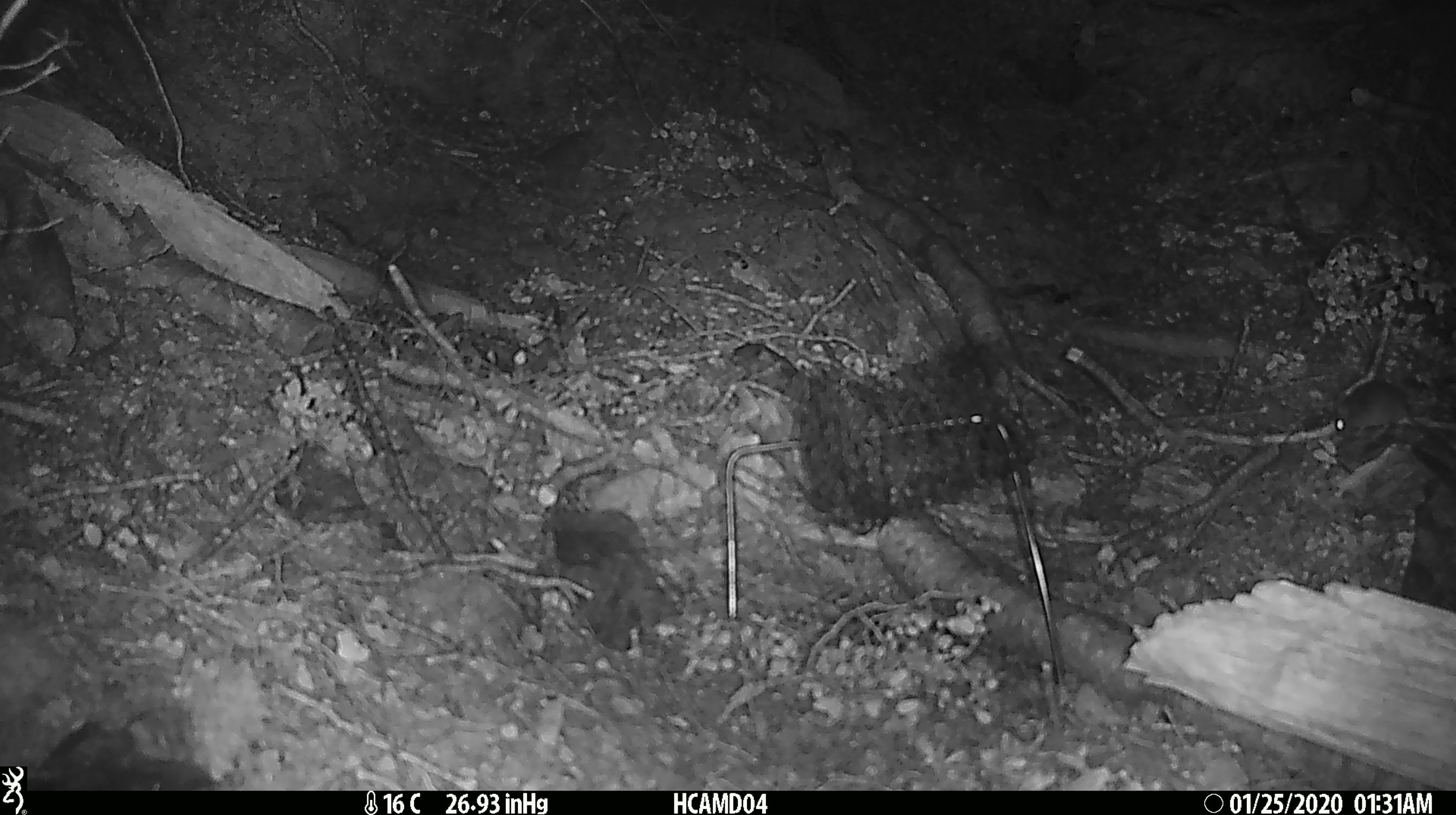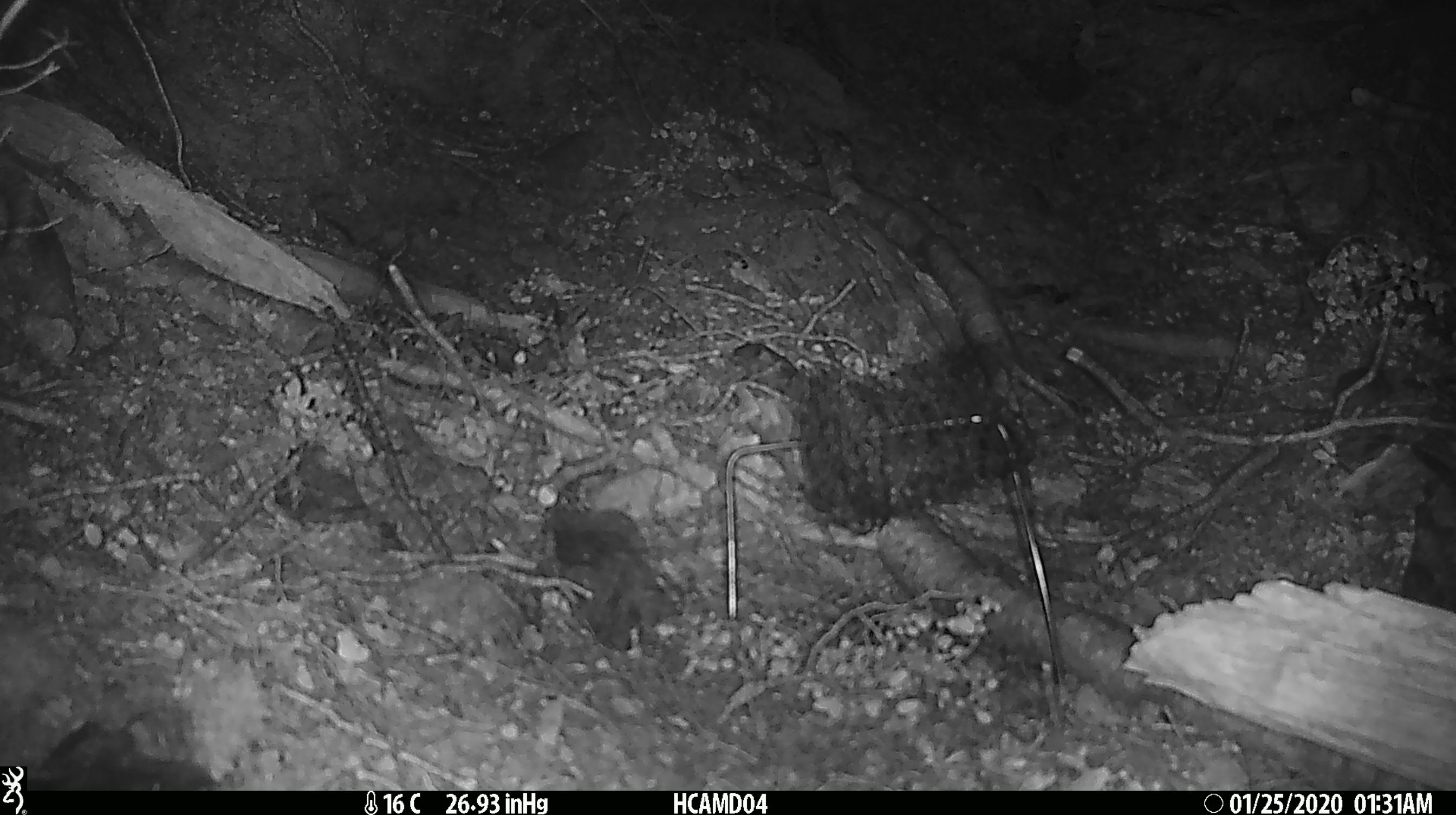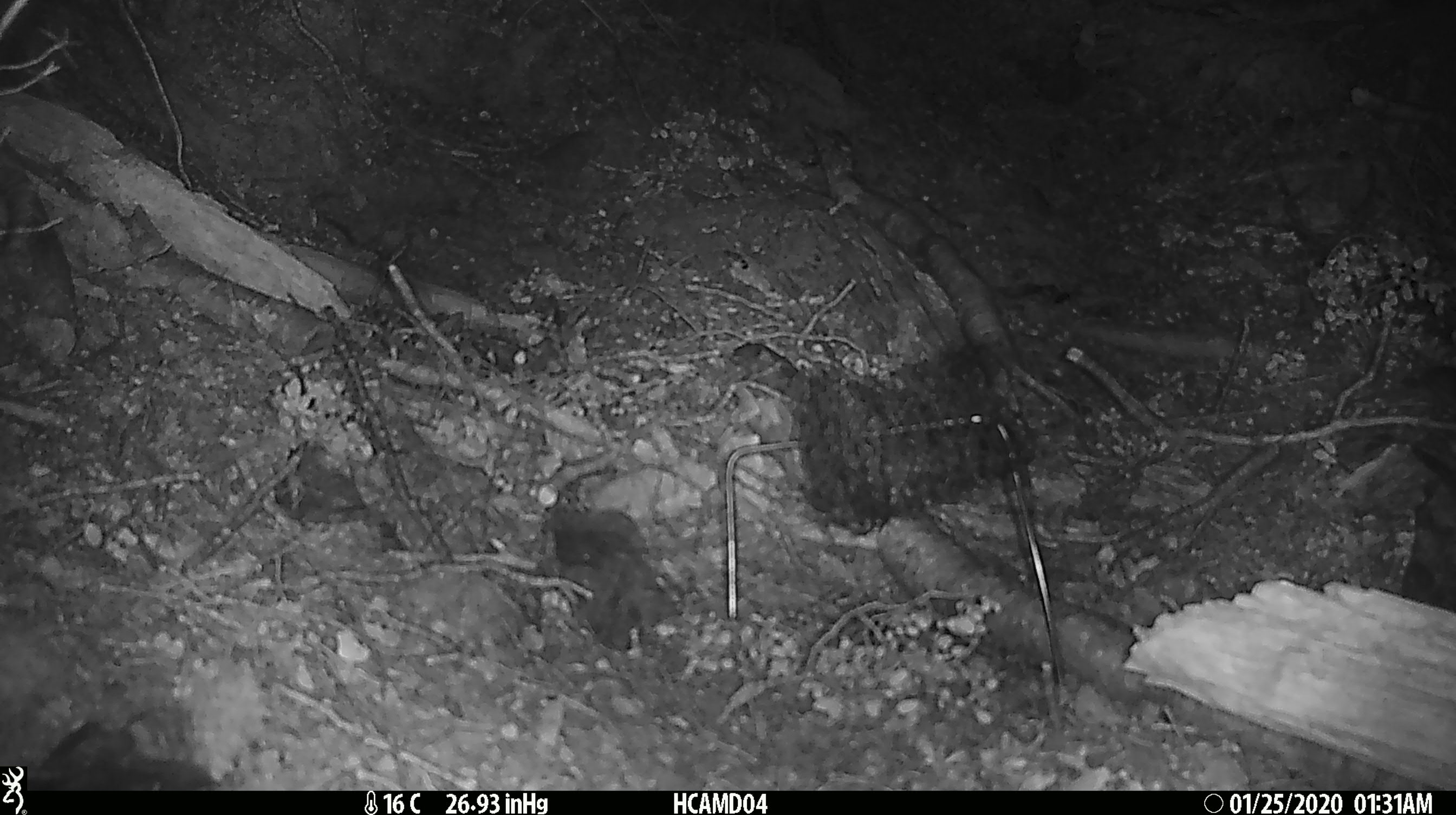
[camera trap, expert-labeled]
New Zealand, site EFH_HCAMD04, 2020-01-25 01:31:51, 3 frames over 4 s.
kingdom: Animalia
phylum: Chordata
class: Mammalia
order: Rodentia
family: Muridae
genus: Mus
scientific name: Mus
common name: mouse